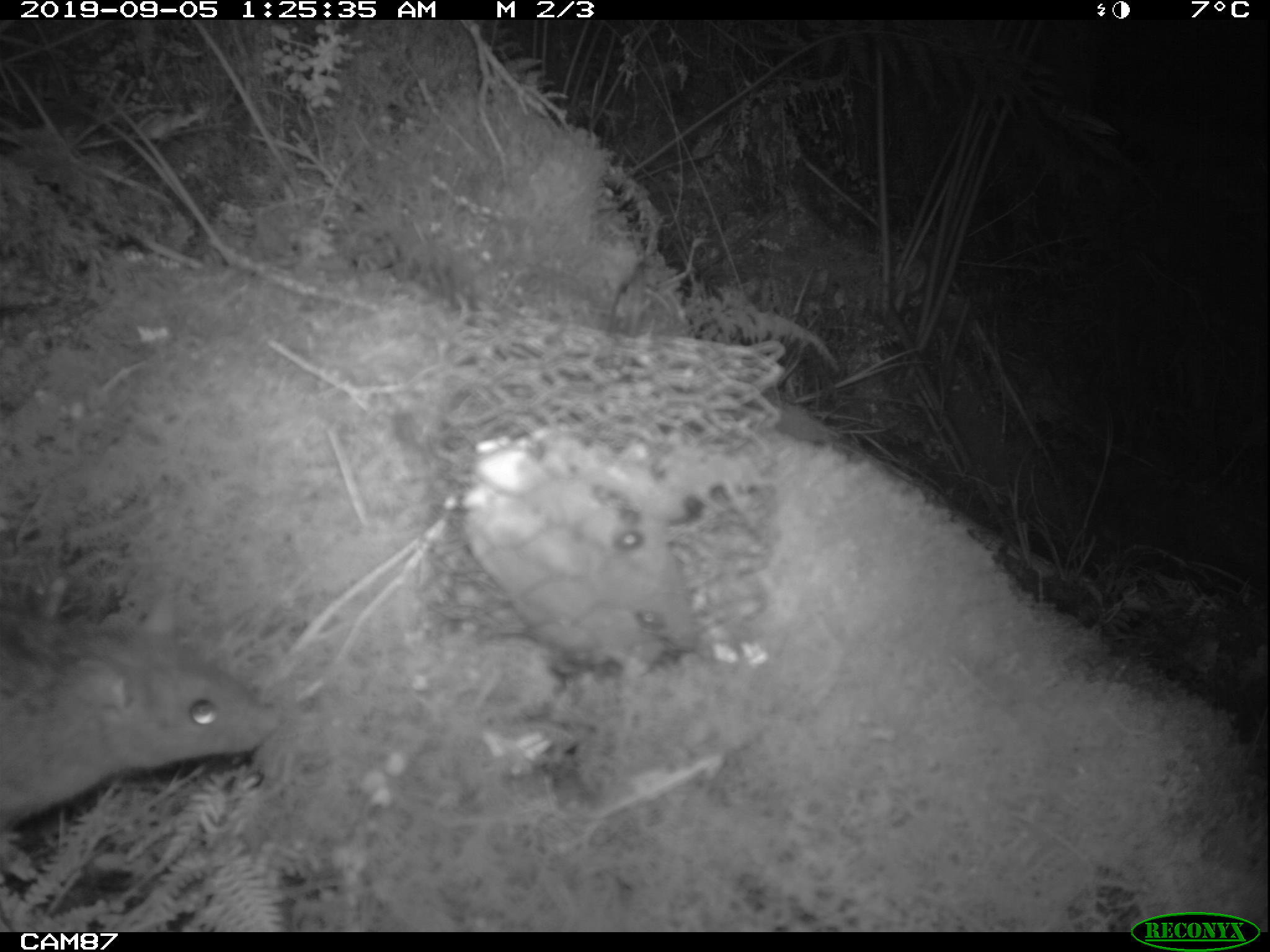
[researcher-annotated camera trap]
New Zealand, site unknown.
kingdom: Animalia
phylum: Chordata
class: Mammalia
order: Rodentia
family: Muridae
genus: Rattus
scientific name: Rattus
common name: rat